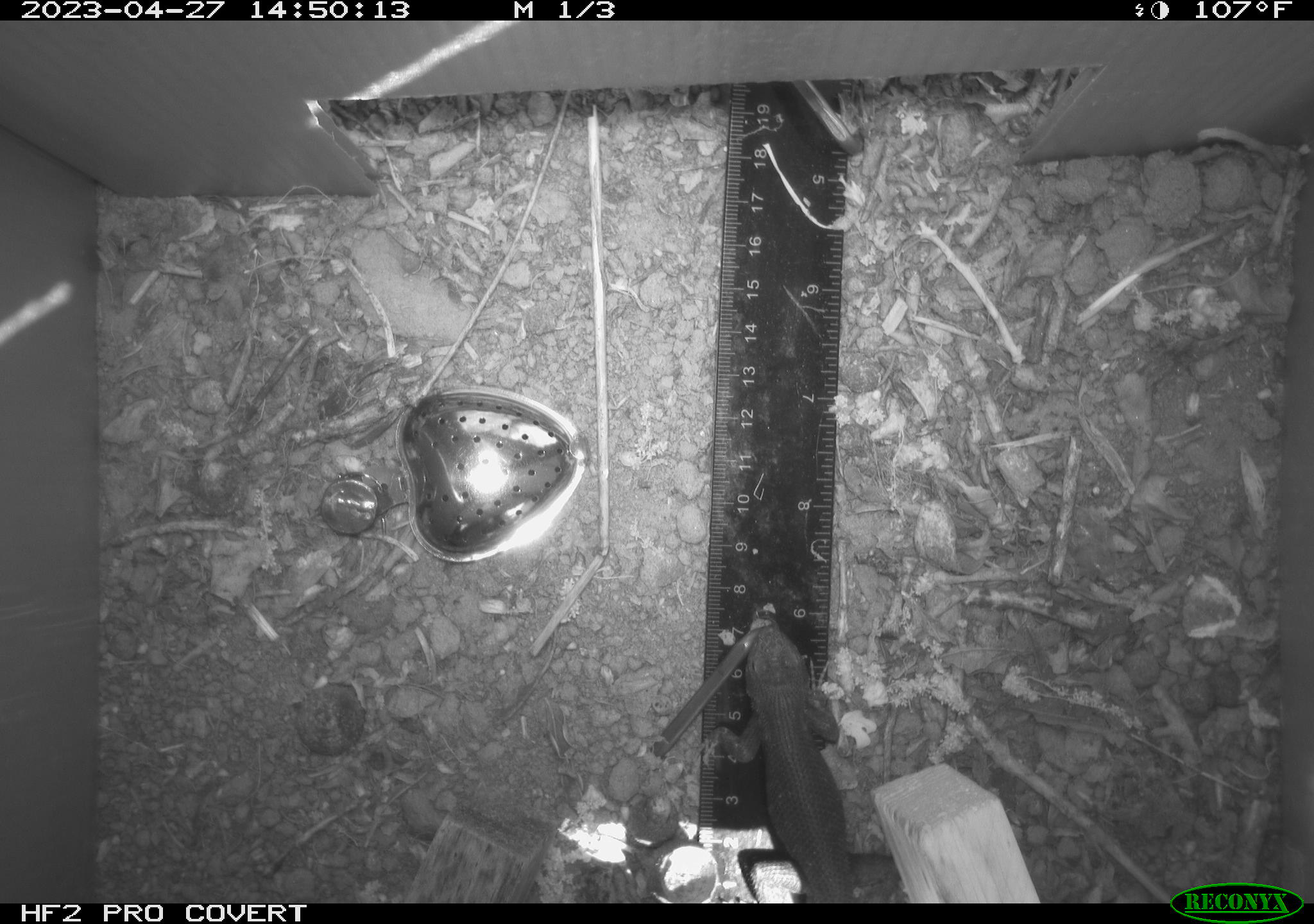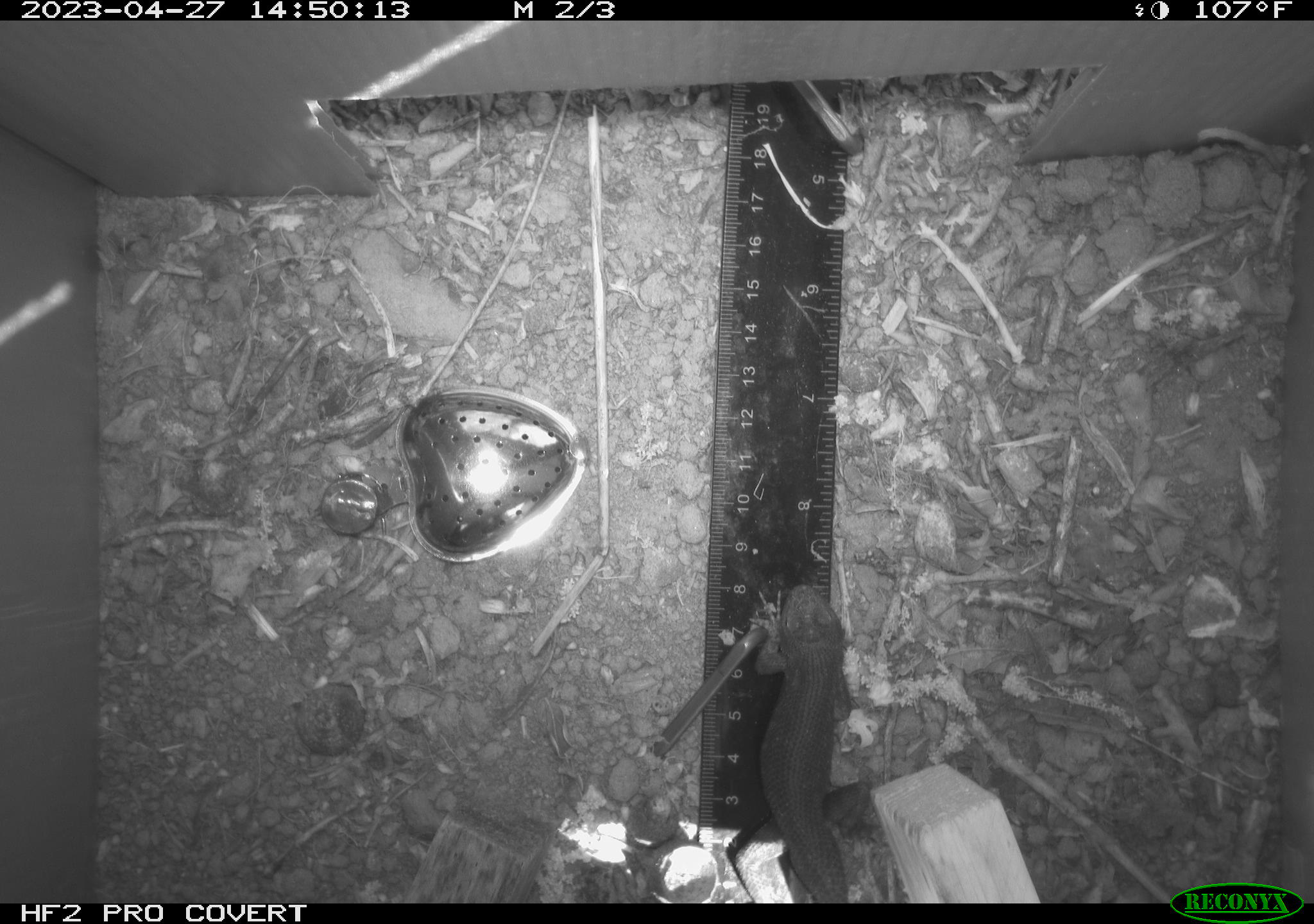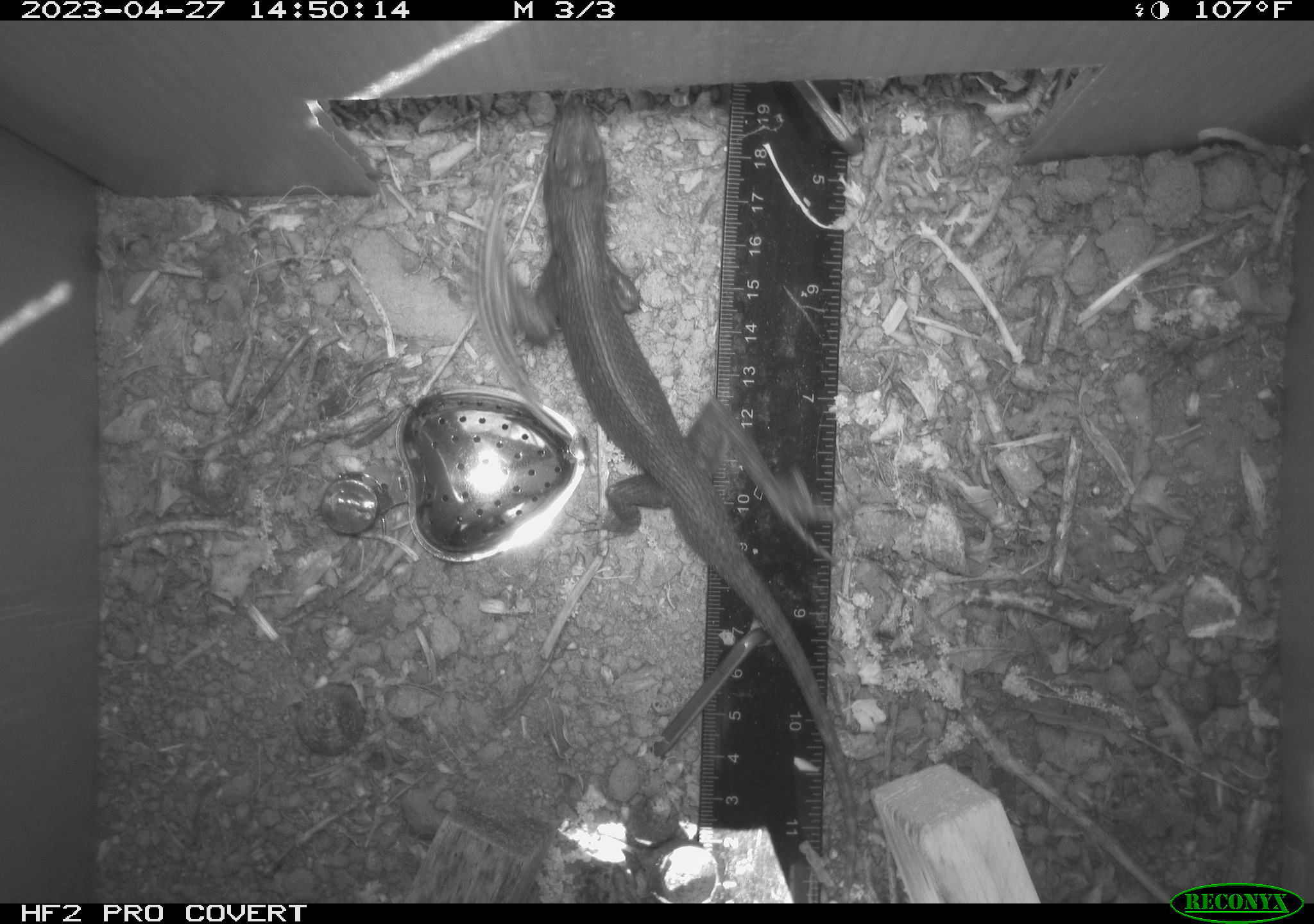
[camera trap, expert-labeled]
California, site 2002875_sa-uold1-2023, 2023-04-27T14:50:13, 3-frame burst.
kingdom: Animalia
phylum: Chordata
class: Reptilia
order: Squamata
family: Phrynosomatidae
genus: Sceloporus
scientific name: Sceloporus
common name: spiny lizards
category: sceloporus species